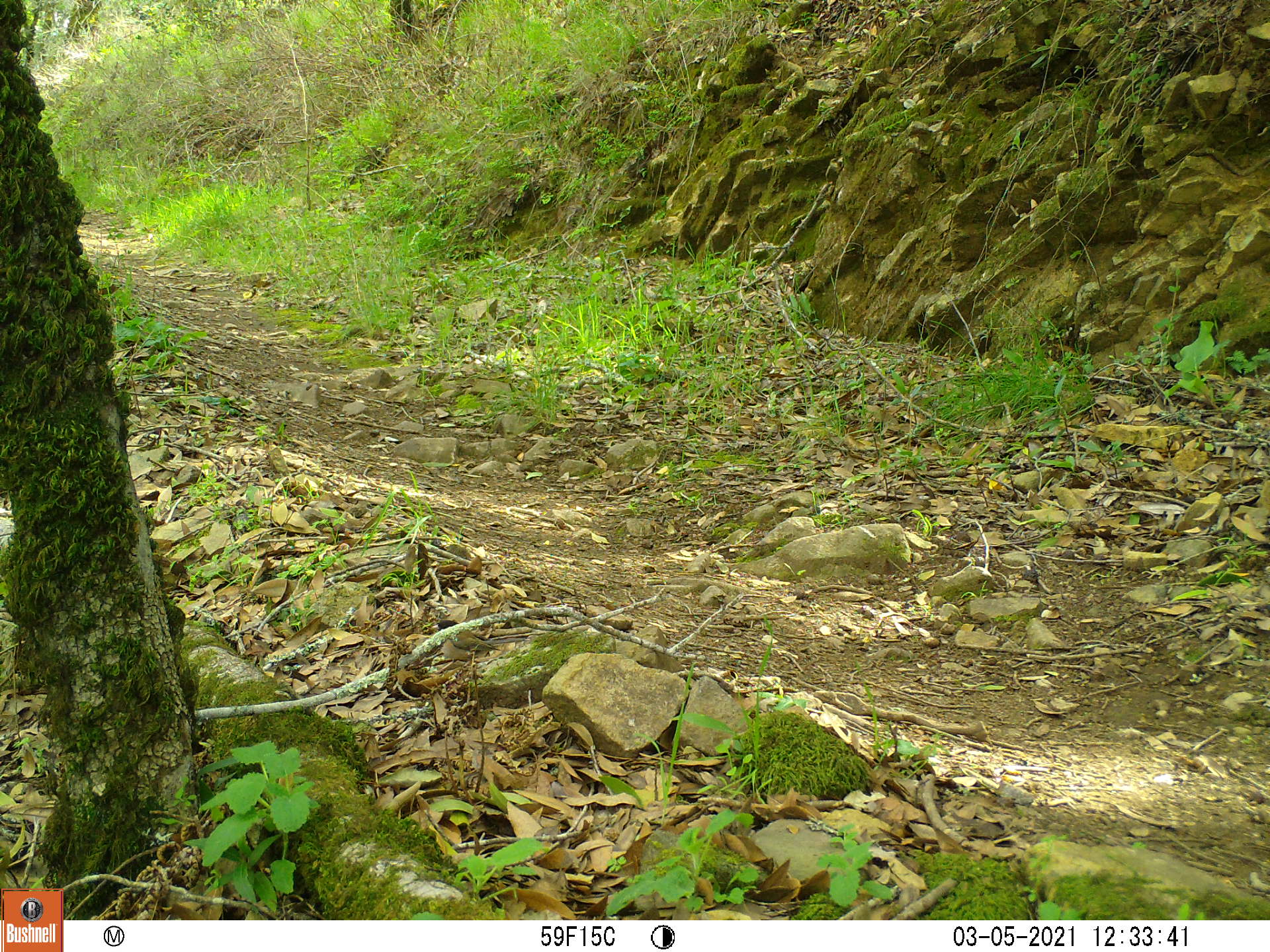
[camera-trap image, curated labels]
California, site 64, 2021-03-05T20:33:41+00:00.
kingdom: Animalia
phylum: Chordata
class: Aves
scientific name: Aves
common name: bird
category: unknown bird